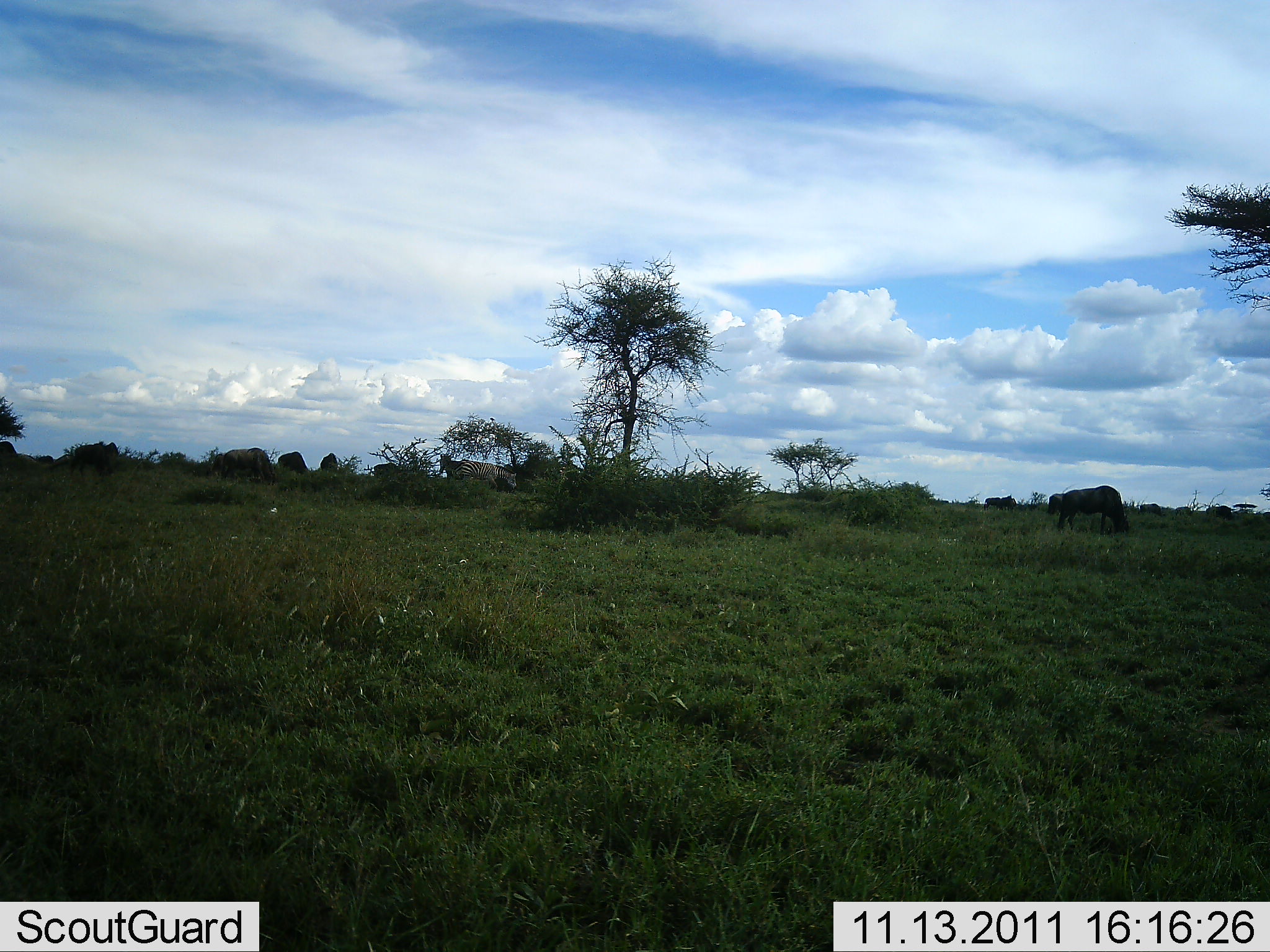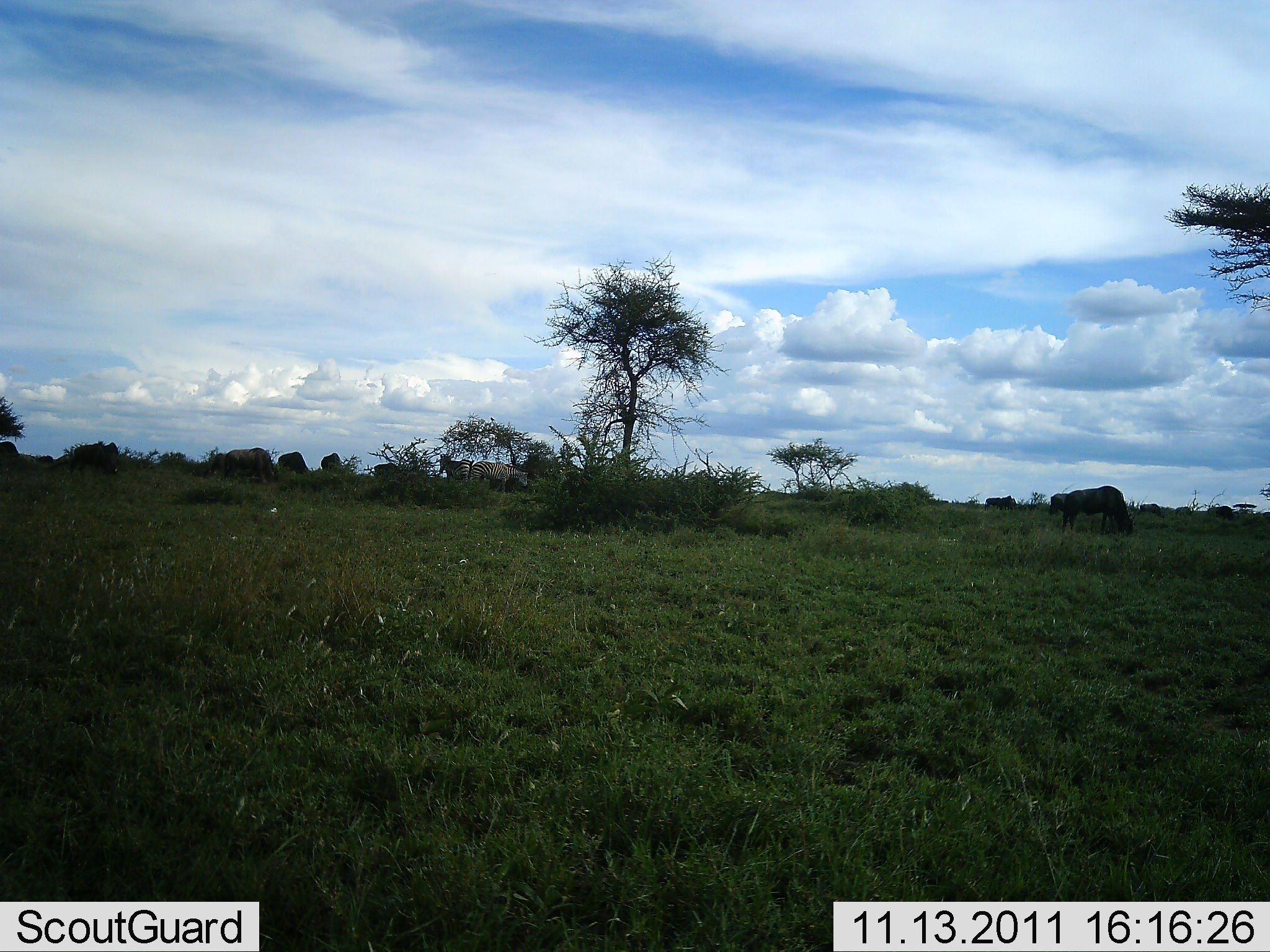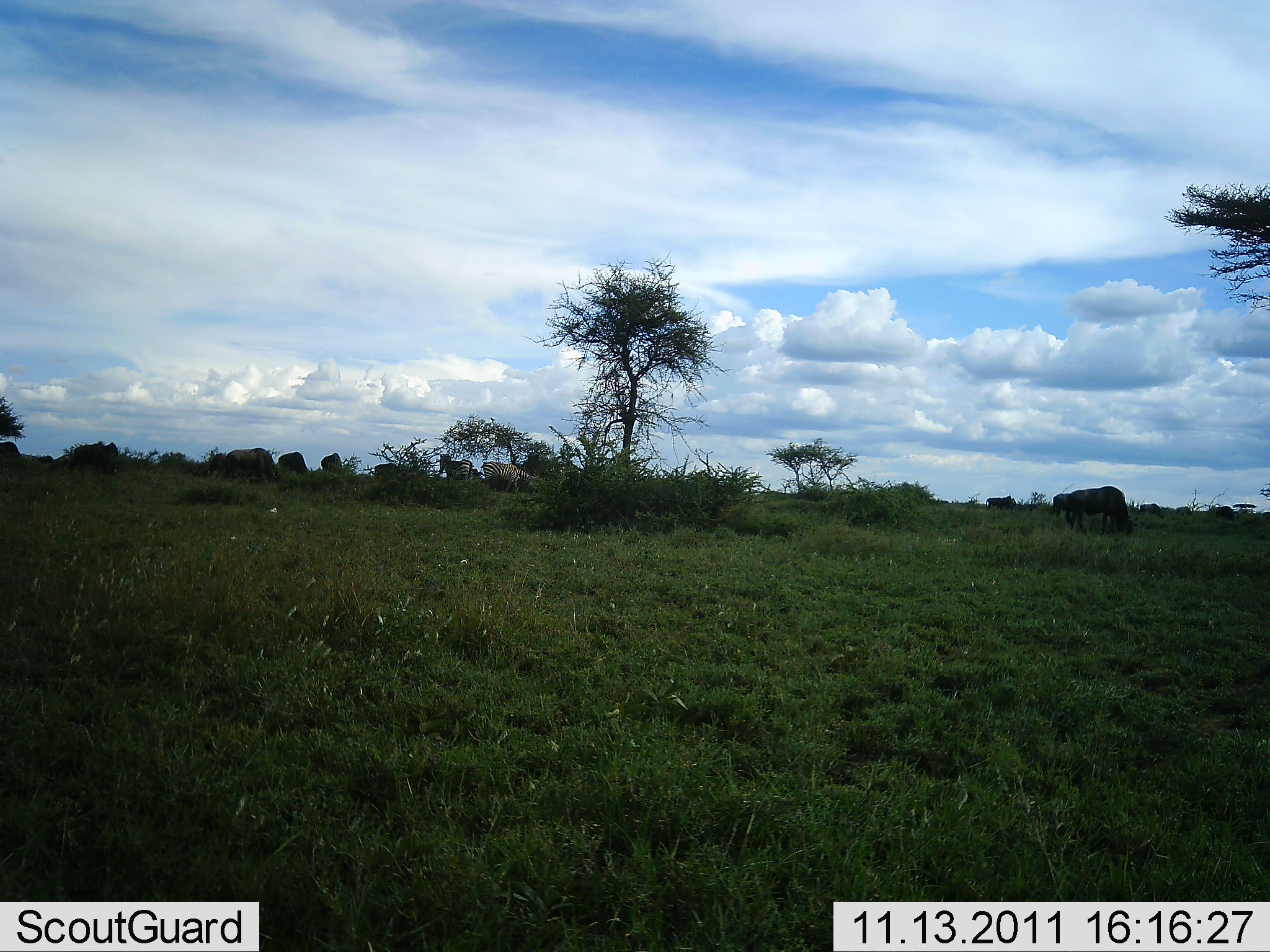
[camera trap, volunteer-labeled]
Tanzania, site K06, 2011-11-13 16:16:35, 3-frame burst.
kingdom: Animalia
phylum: Chordata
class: Mammalia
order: Artiodactyla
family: Bovidae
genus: Connochaetes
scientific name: Connochaetes taurinus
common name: blue wildebeest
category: wildebeest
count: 7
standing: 27%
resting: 0%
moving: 13%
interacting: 0%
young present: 0%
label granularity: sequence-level